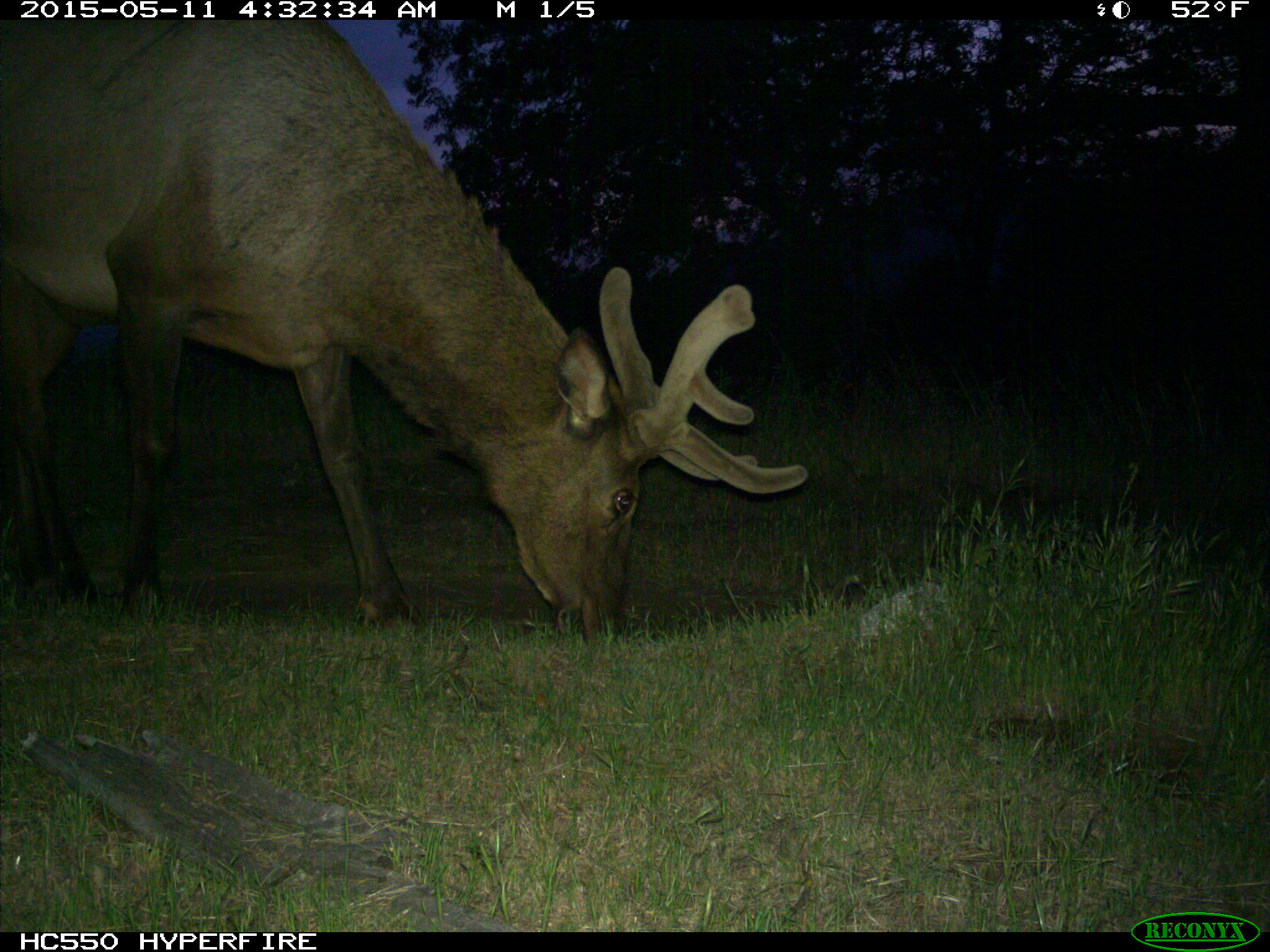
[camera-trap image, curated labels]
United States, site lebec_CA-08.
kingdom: Animalia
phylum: Chordata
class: Mammalia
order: Artiodactyla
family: Cervidae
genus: Cervus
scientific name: Cervus canadensis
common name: elk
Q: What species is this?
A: Cervus canadensis (elk).